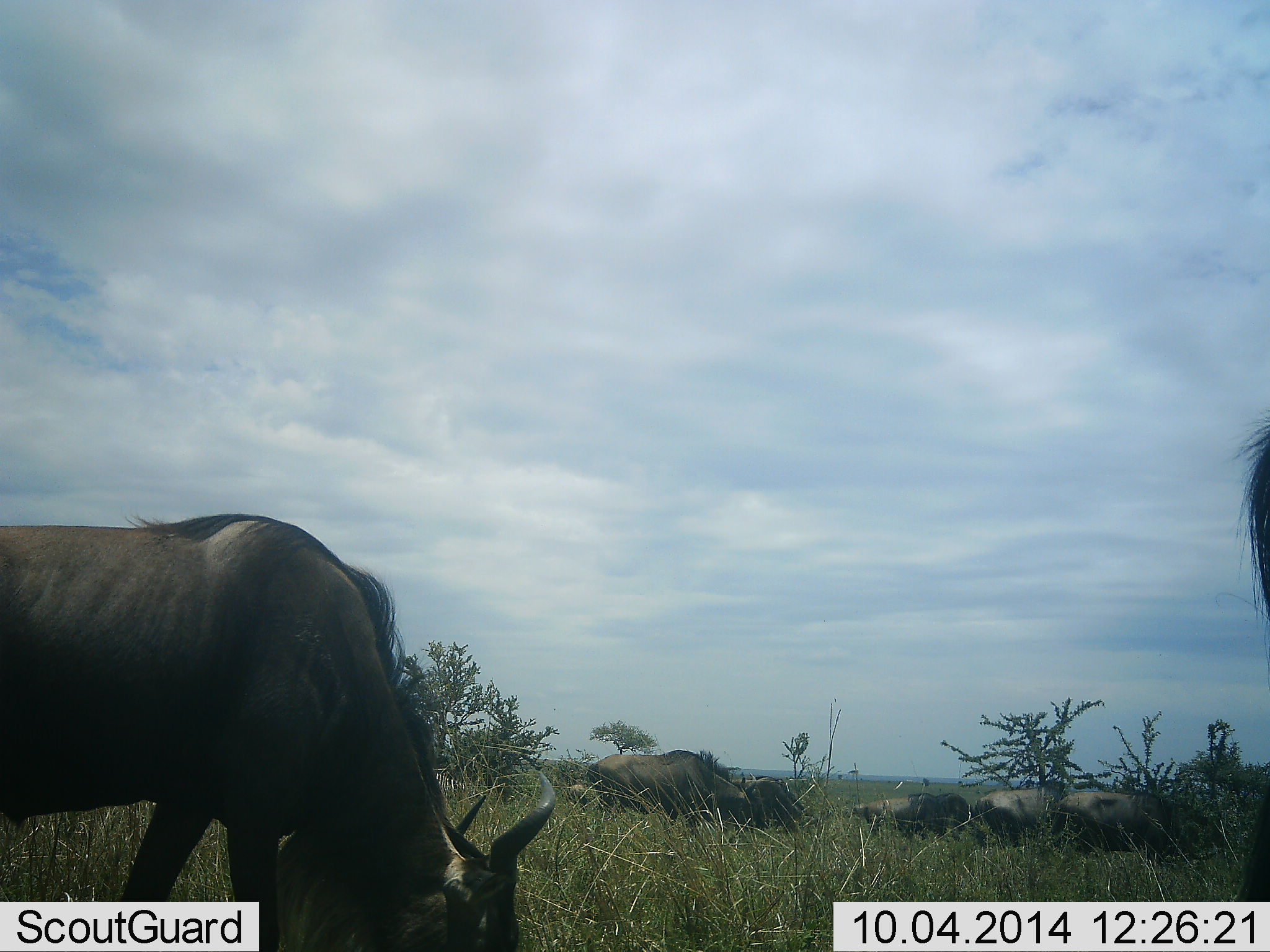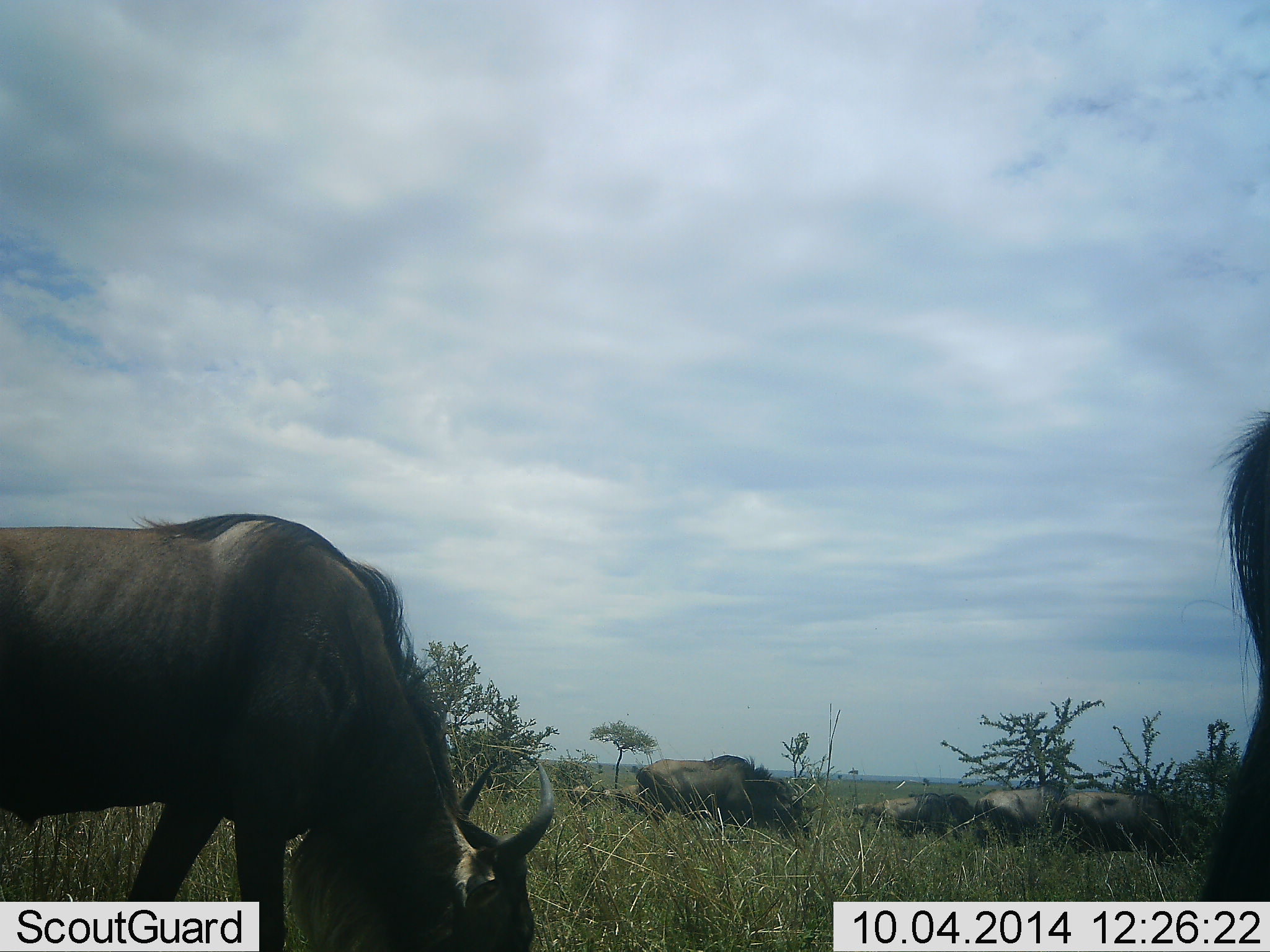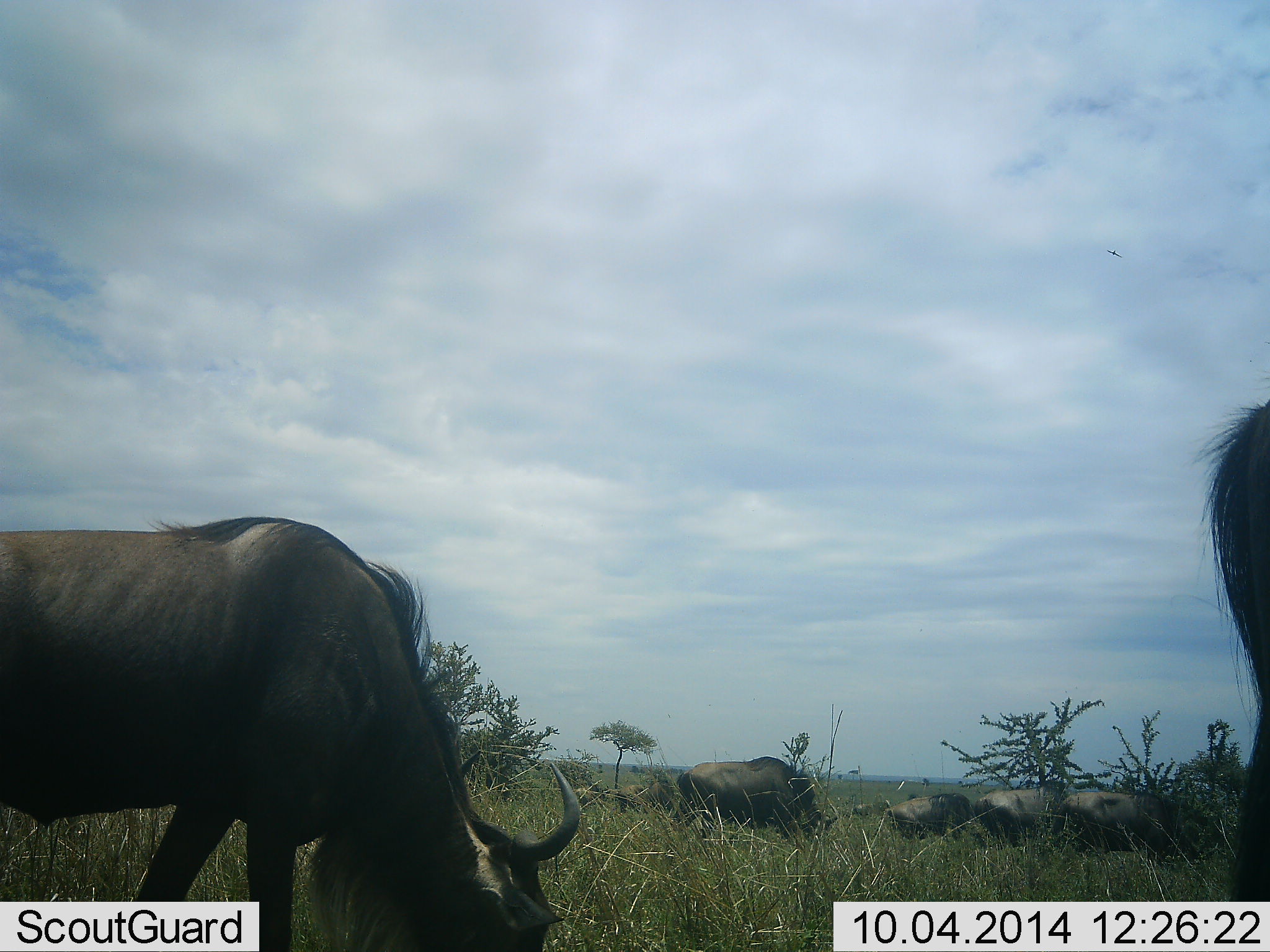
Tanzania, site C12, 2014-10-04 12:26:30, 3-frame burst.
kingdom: Animalia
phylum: Chordata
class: Mammalia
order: Artiodactyla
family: Bovidae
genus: Connochaetes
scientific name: Connochaetes taurinus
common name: blue wildebeest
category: wildebeest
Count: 9.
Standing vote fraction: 36%.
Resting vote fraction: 9%.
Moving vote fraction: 64%.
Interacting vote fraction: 9%.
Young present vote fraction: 0%.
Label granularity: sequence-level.